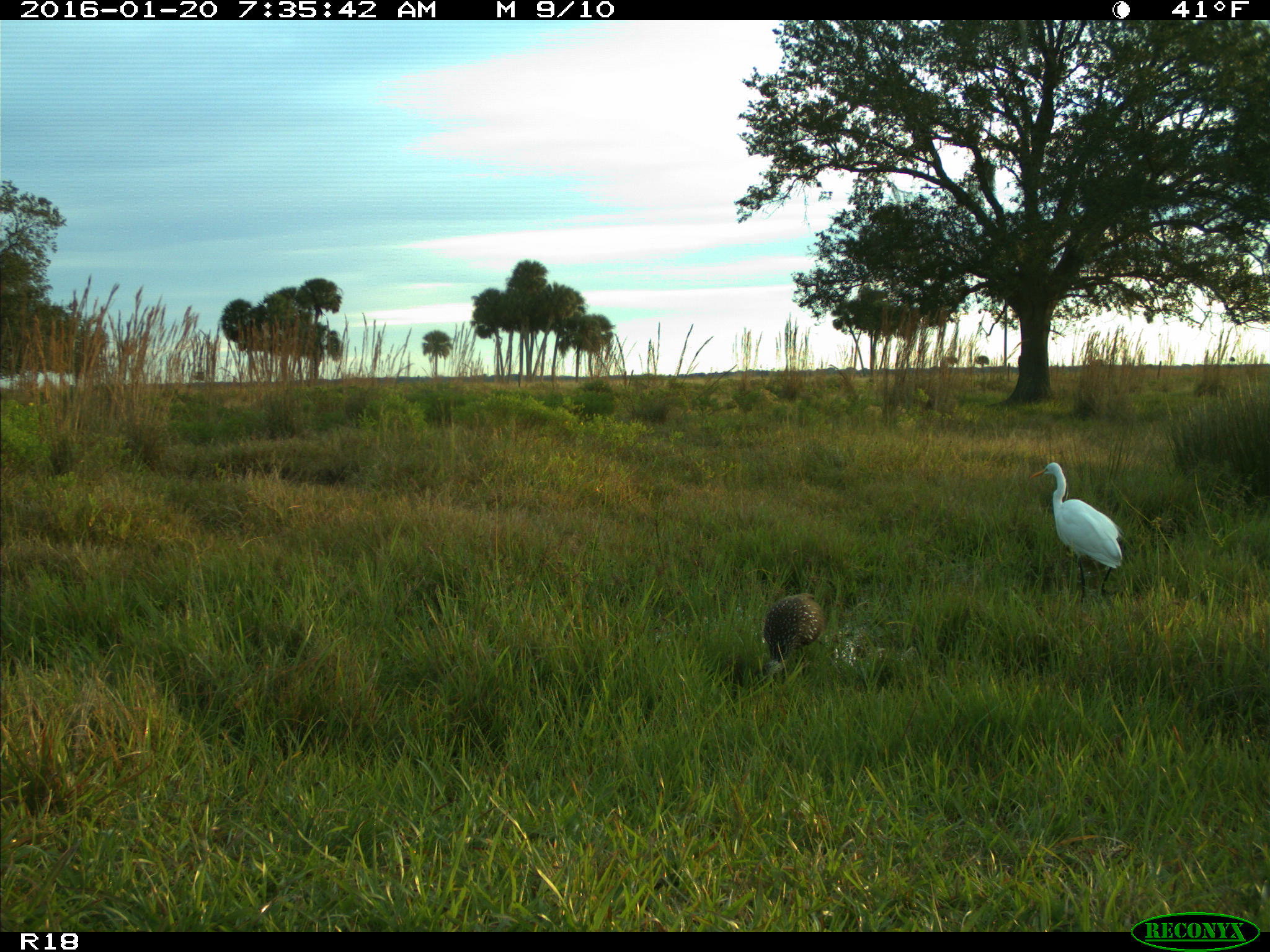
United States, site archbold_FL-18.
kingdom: Animalia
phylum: Chordata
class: Aves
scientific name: Aves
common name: birds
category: unidentified bird